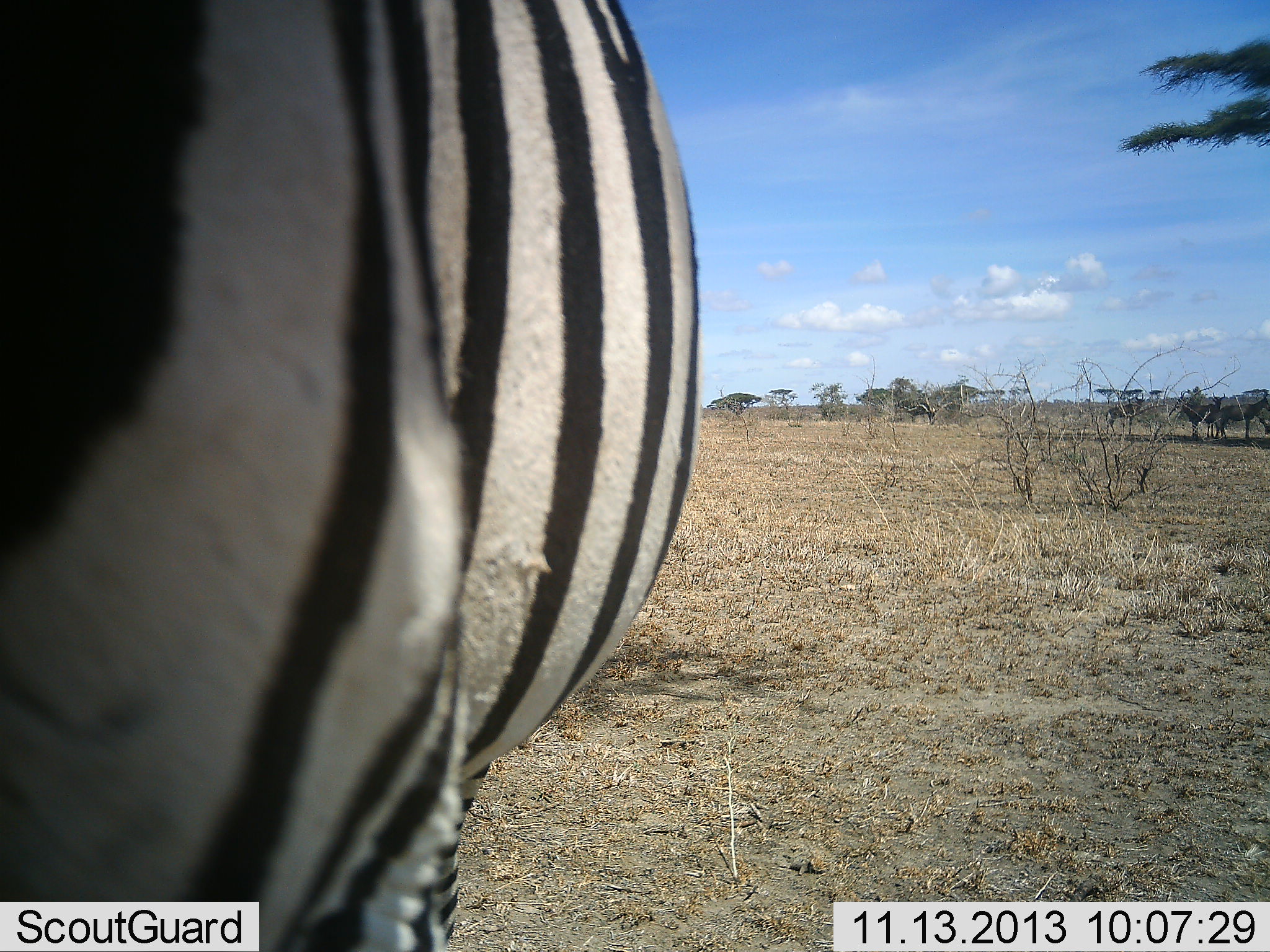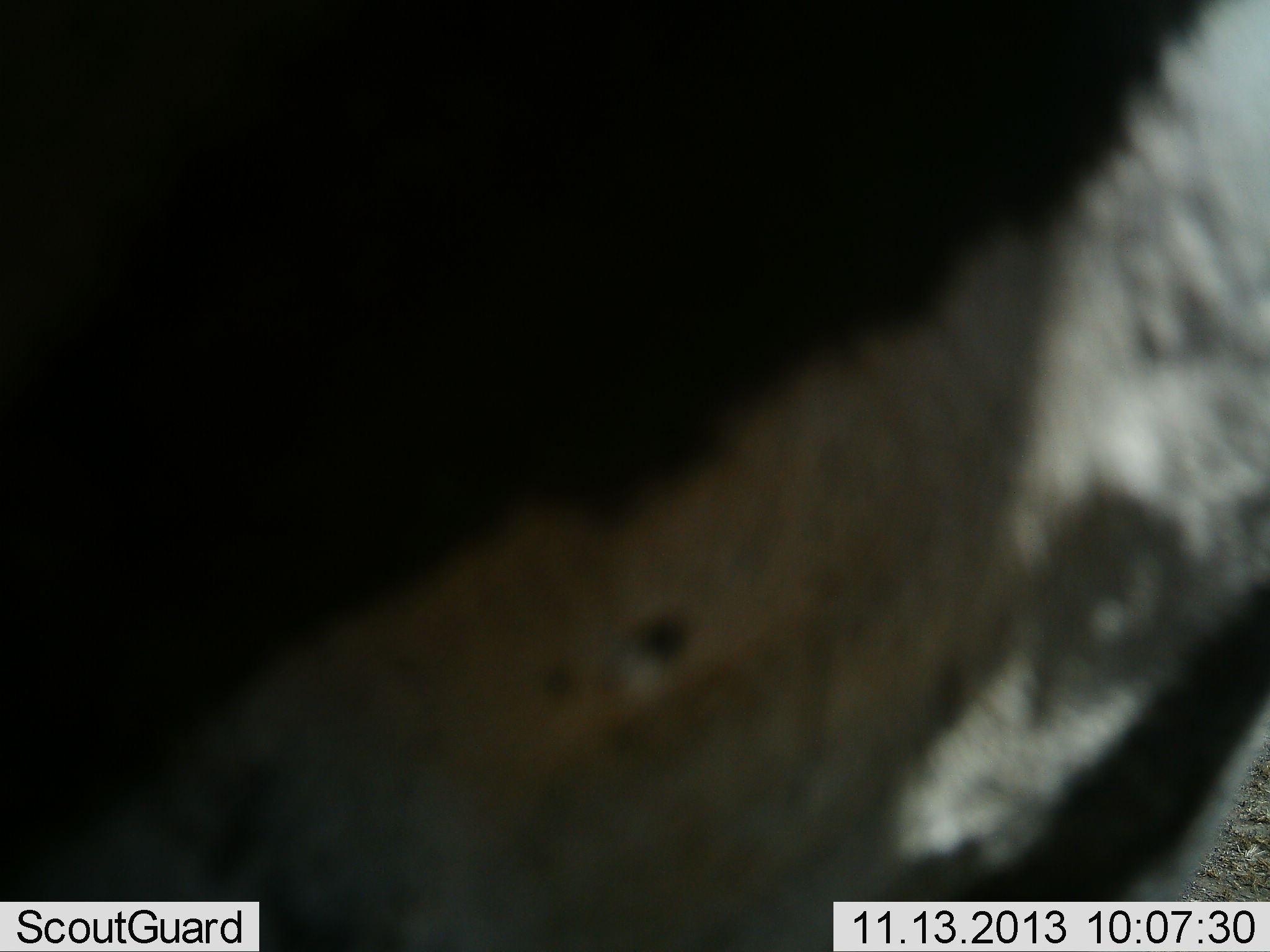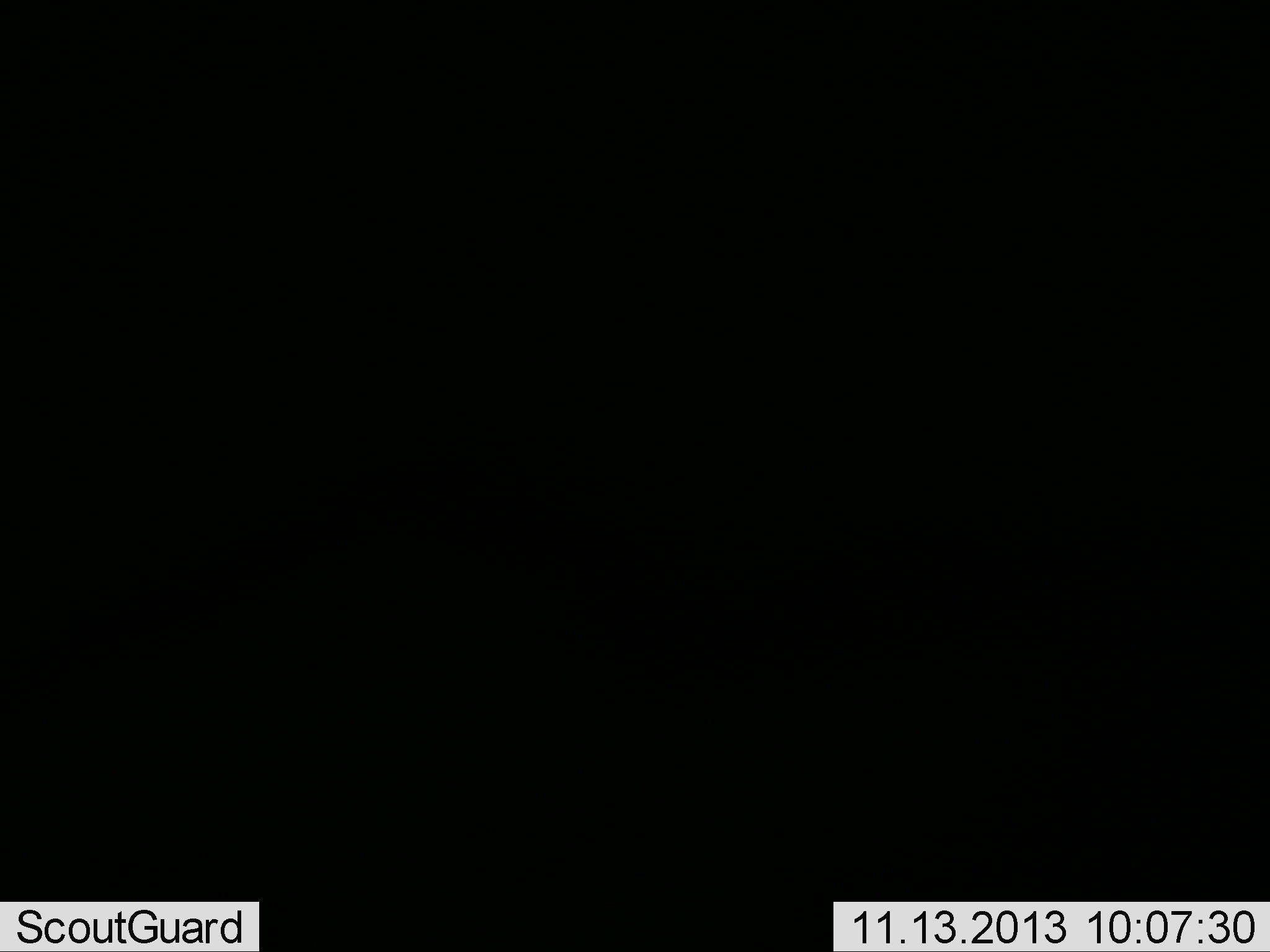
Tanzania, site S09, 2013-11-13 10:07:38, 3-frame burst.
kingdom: Animalia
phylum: Chordata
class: Mammalia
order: Perissodactyla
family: Equidae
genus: Equus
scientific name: Equus quagga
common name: plains zebra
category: zebra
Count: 1.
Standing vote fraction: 41%.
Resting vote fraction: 0%.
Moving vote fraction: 59%.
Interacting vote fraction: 0%.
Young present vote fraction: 5%.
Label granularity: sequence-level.